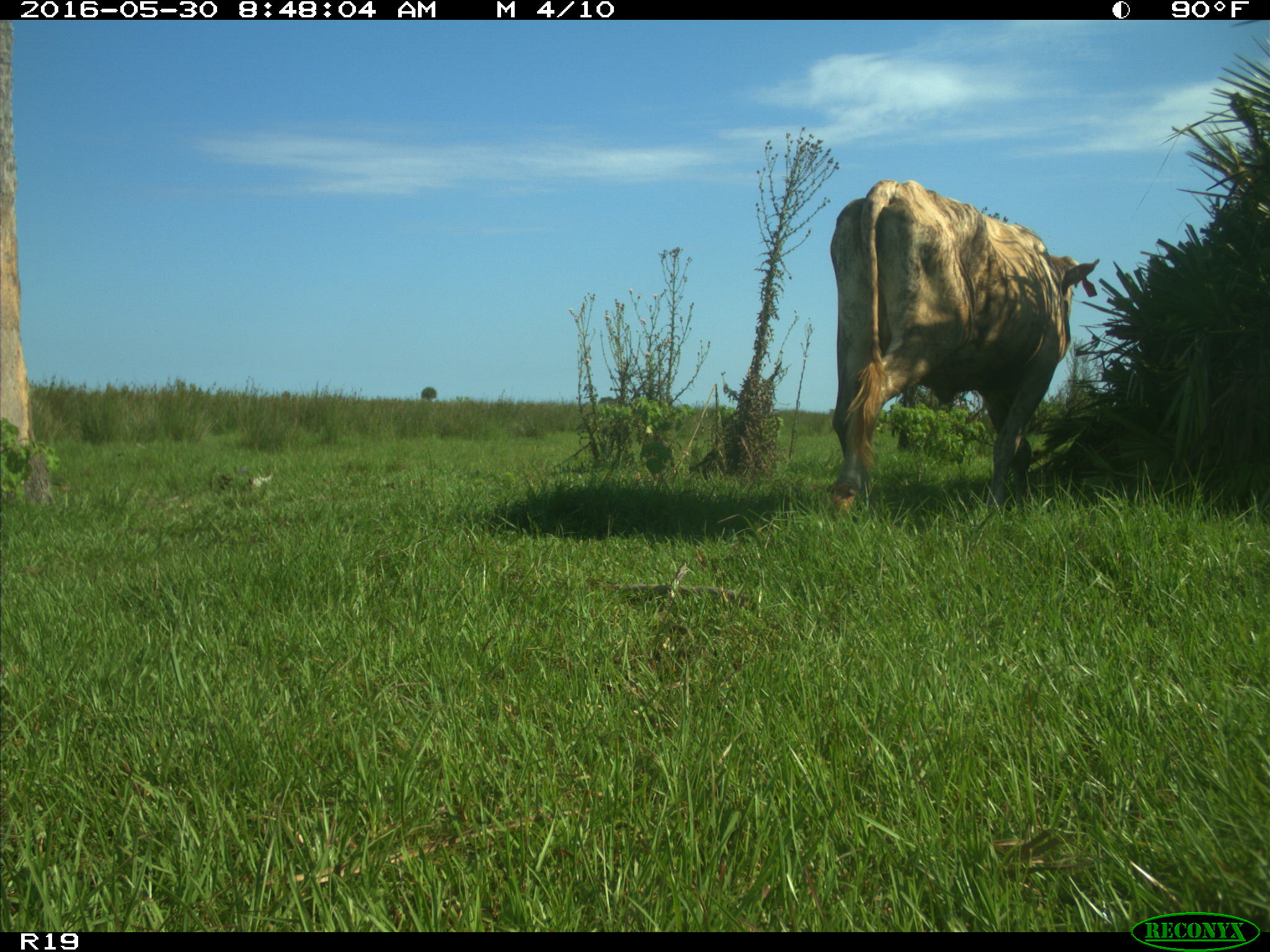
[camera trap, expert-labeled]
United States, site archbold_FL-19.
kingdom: Animalia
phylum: Chordata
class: Mammalia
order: Artiodactyla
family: Bovidae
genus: Bos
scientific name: Bos taurus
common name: domestic cow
Bos taurus (domestic cow).